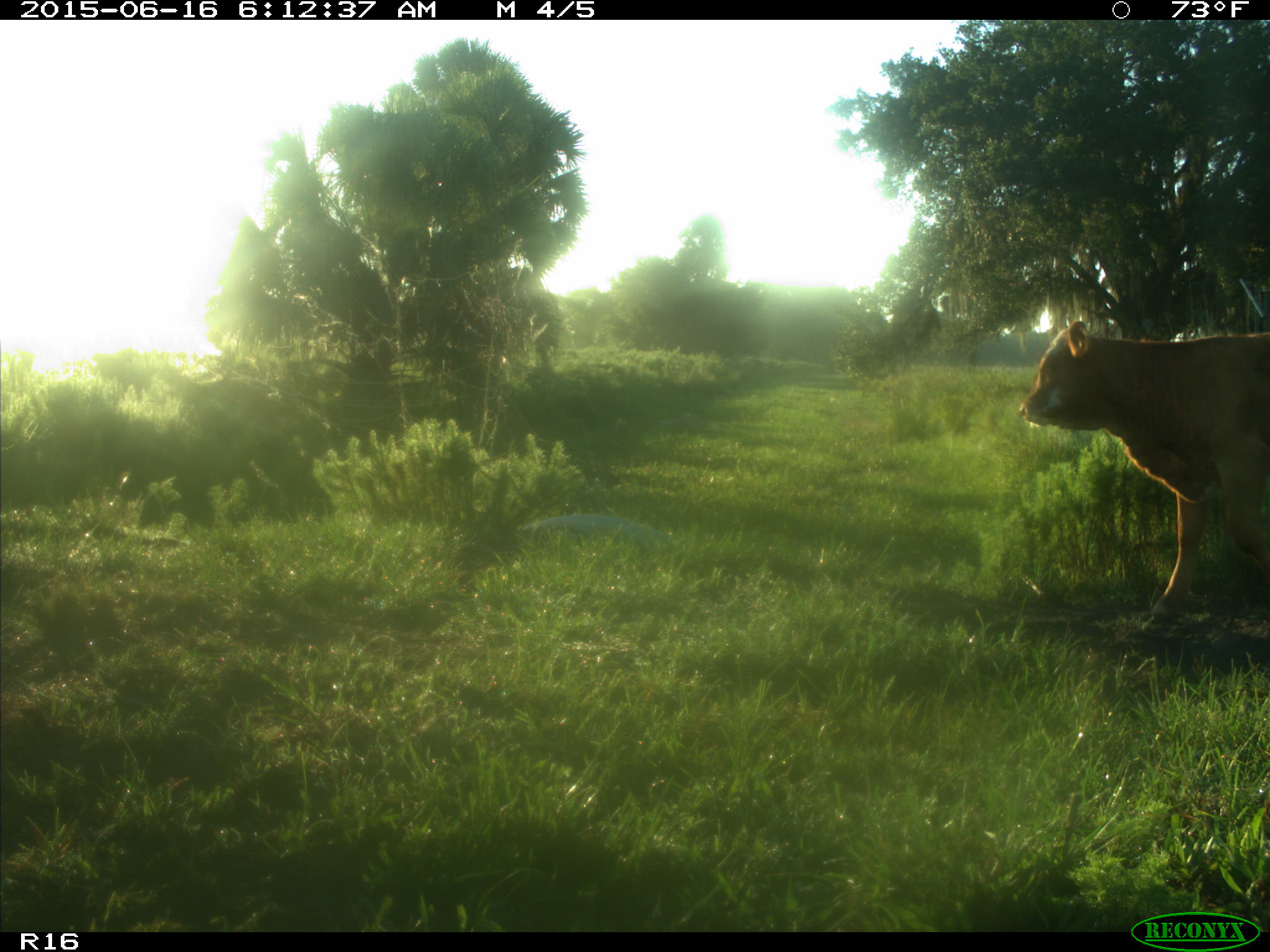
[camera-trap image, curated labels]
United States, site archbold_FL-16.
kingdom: Animalia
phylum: Chordata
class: Mammalia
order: Artiodactyla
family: Bovidae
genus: Bos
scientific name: Bos taurus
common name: domestic cow